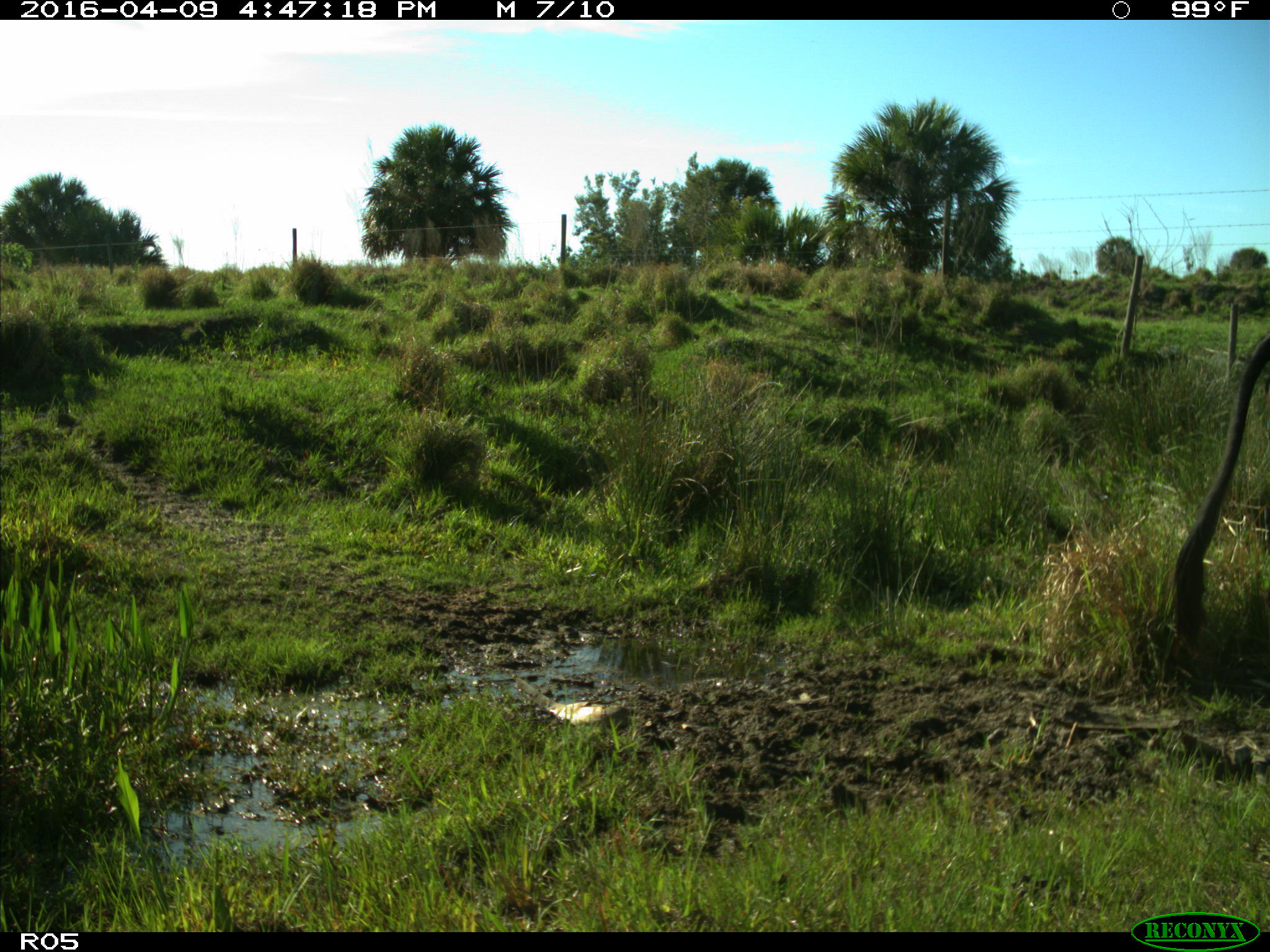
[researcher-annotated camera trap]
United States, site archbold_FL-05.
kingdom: Animalia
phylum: Chordata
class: Mammalia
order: Artiodactyla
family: Bovidae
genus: Bos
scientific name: Bos taurus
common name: domestic cow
Bos taurus (domestic cow).